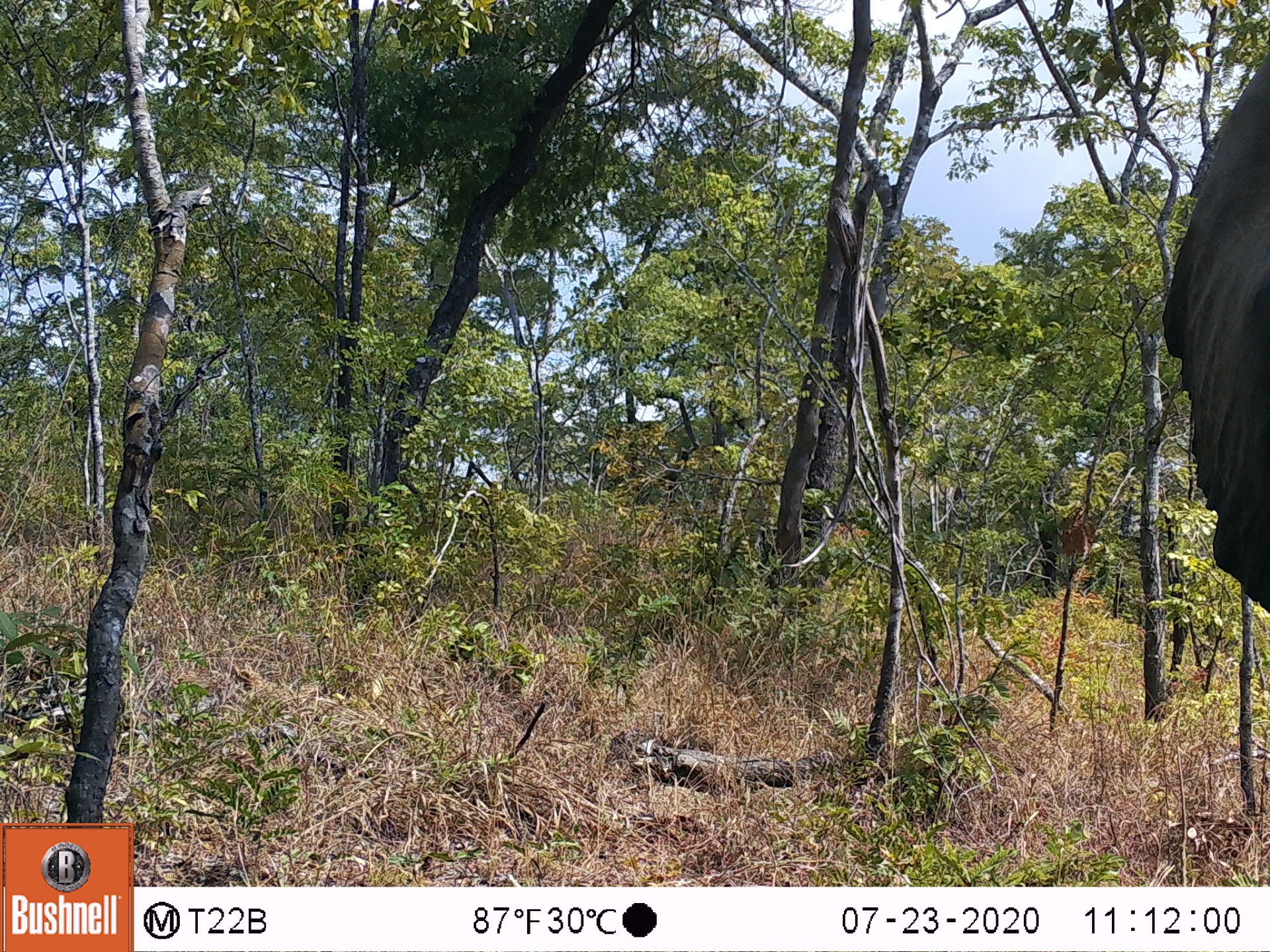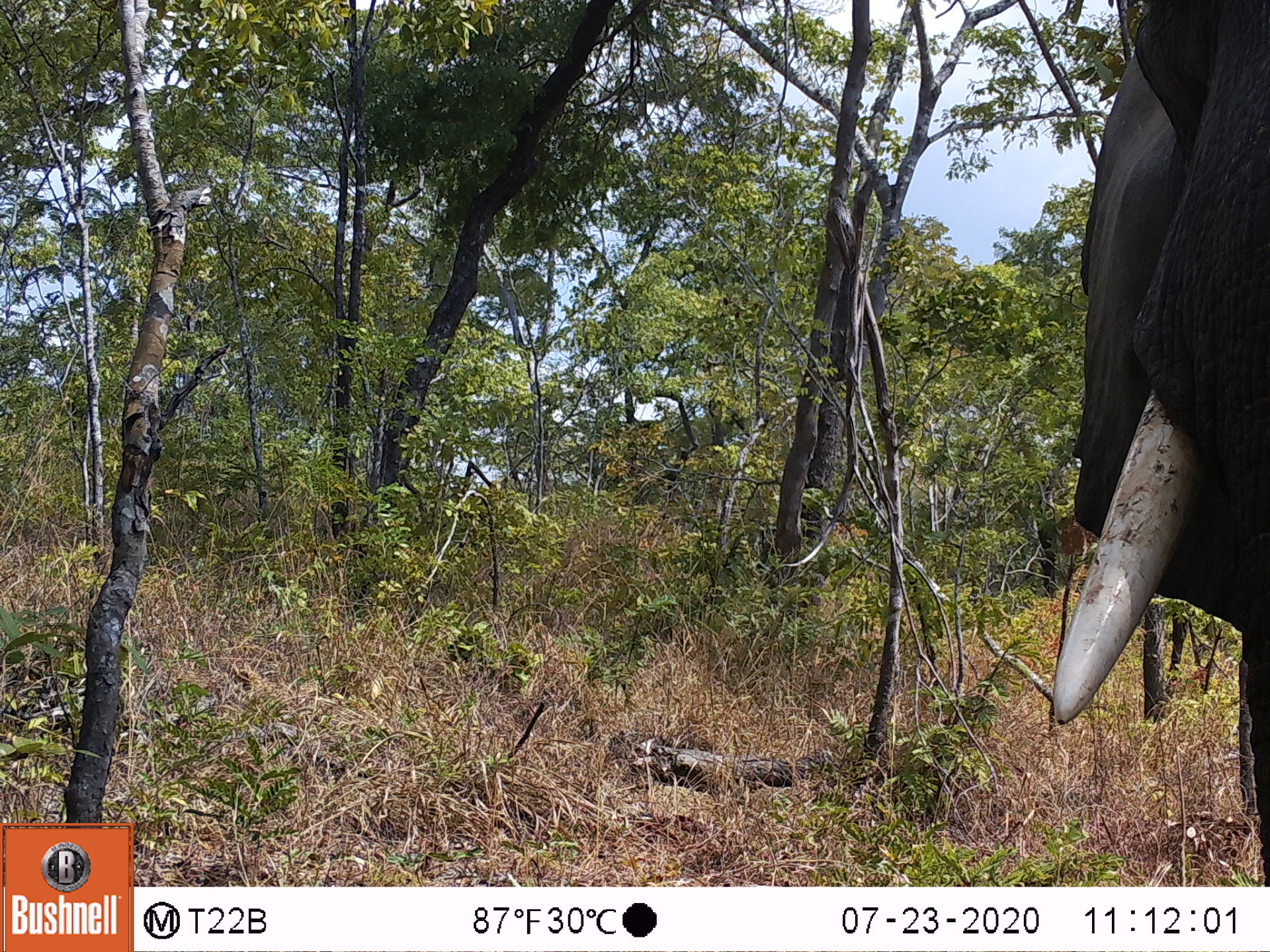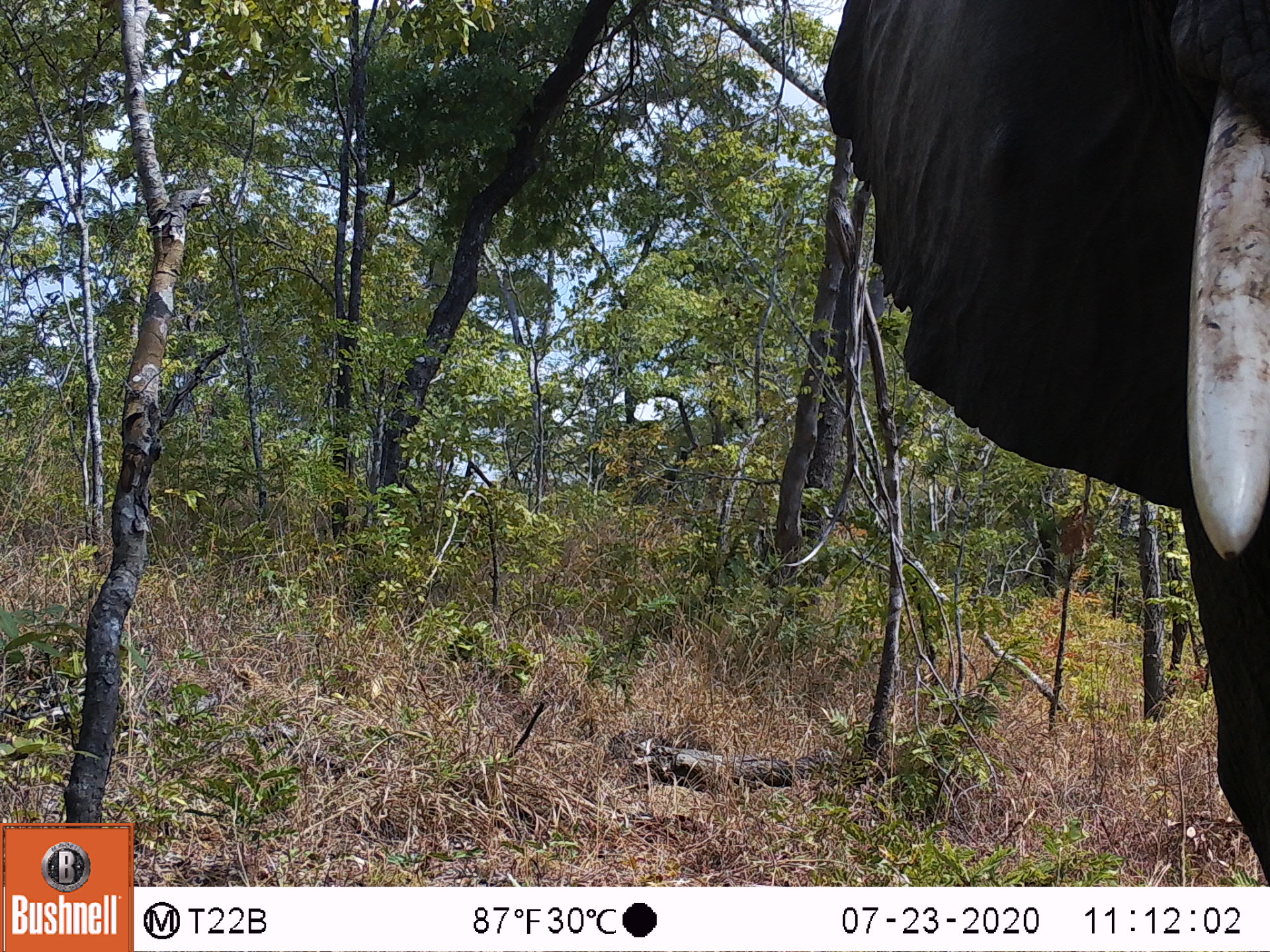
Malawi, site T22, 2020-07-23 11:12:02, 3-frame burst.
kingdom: Animalia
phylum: Chordata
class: Mammalia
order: Proboscidea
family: Elephantidae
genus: Loxodonta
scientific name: Loxodonta africana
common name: african savanna elephant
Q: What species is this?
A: African savanna elephant (Loxodonta africana).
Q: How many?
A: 1.